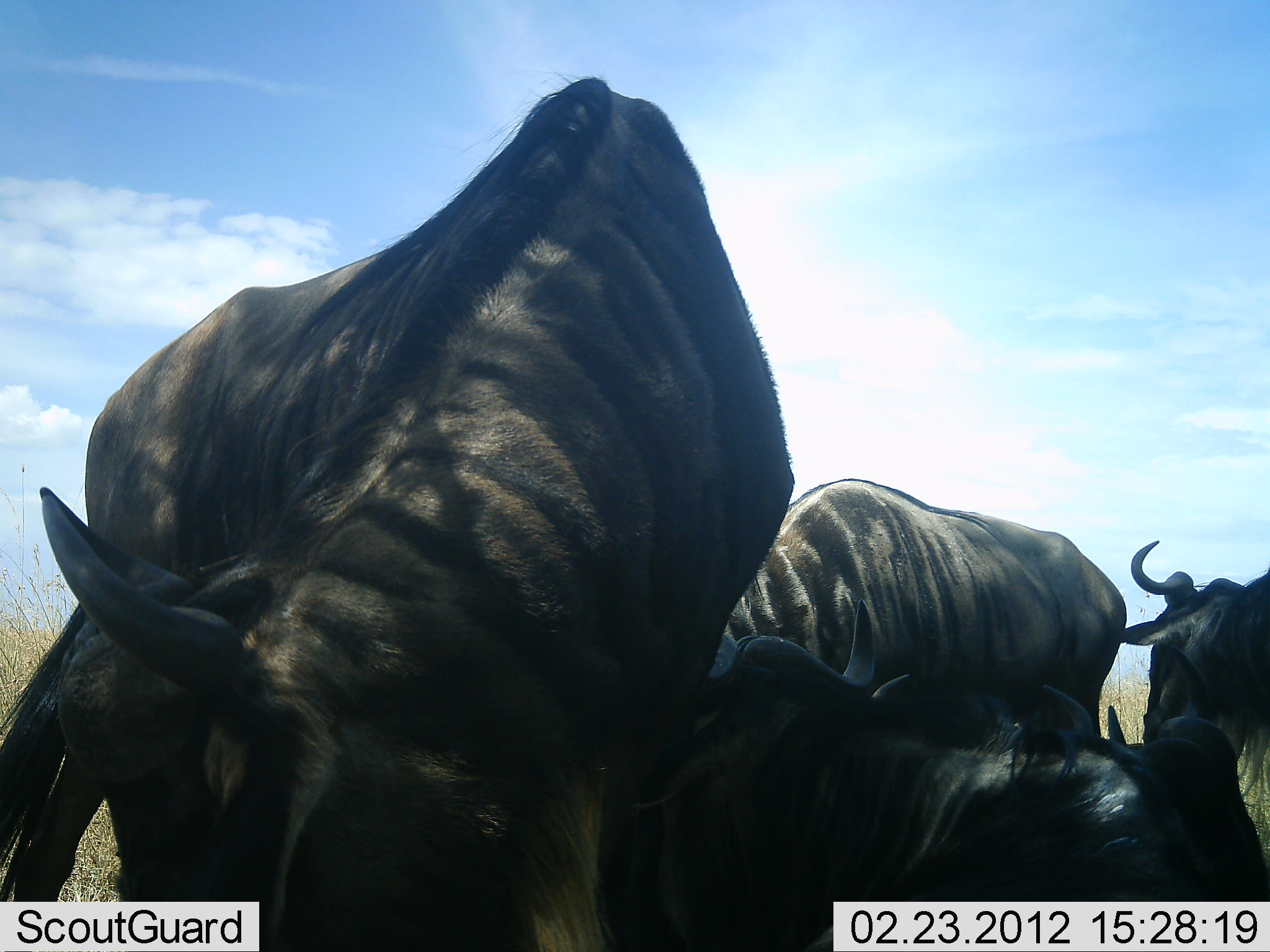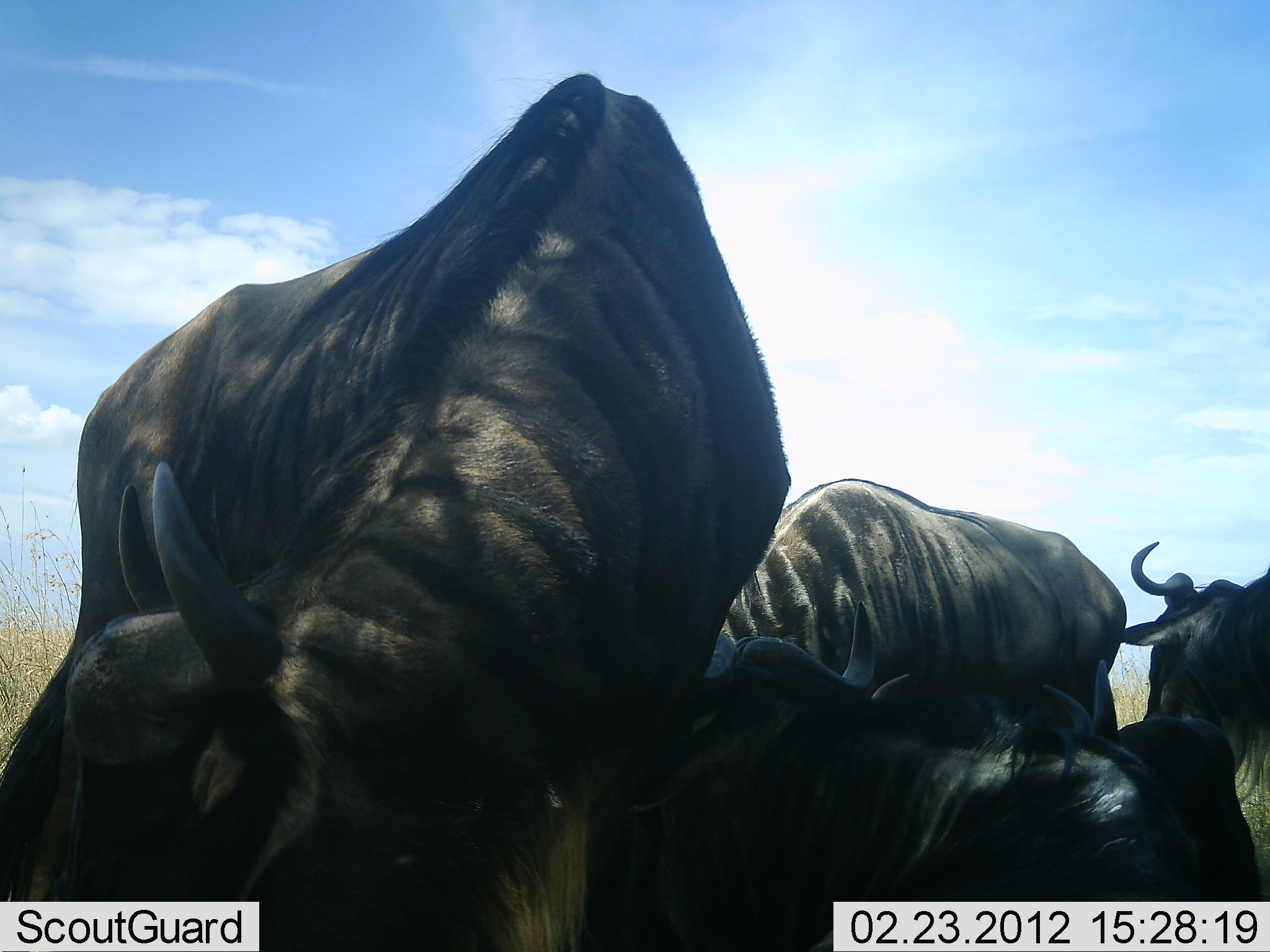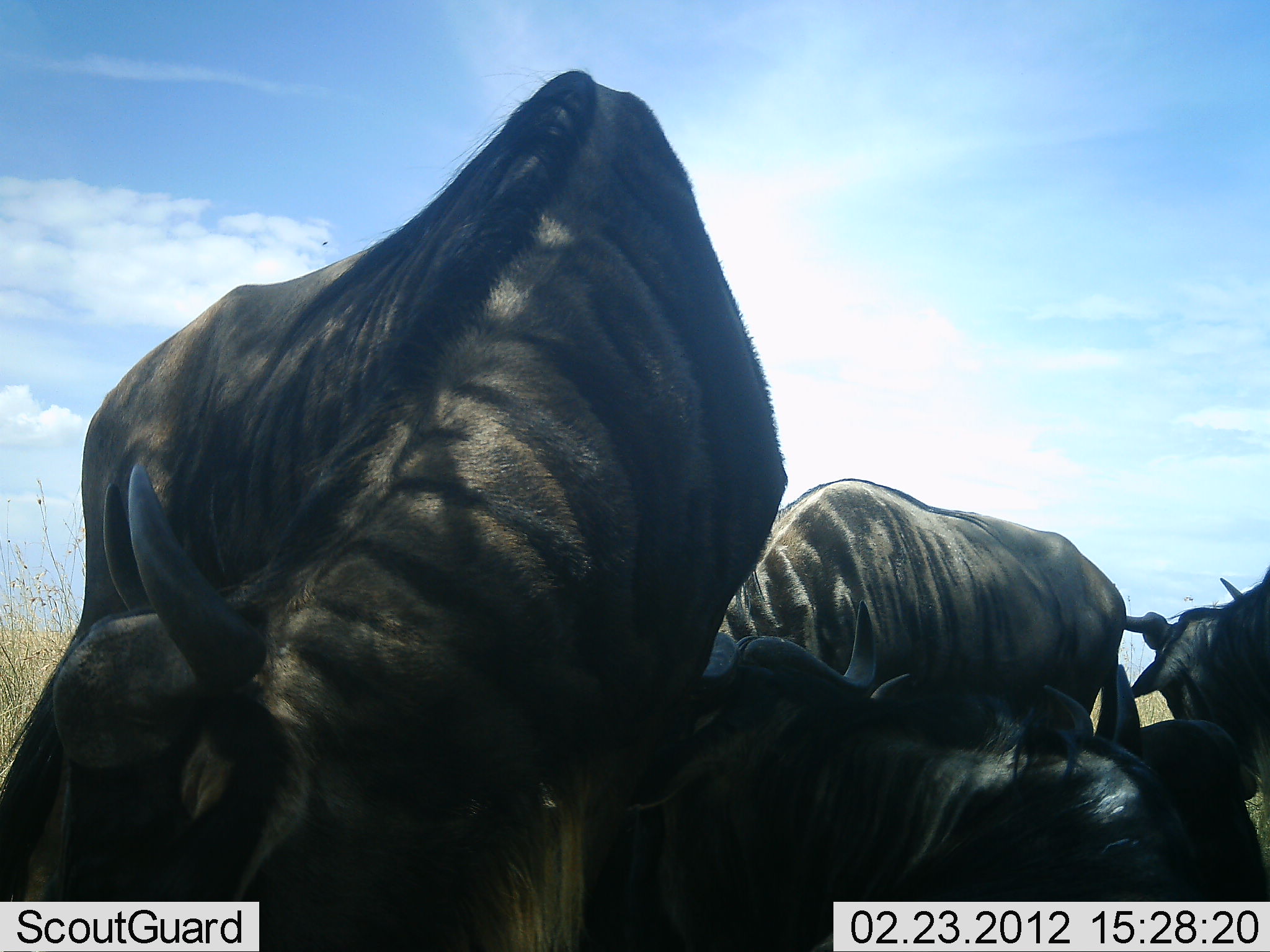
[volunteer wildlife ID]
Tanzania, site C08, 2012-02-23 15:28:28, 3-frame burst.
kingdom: Animalia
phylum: Chordata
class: Mammalia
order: Artiodactyla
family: Bovidae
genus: Connochaetes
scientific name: Connochaetes taurinus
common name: blue wildebeest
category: wildebeest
Wildebeest (blue wildebeest) (Connochaetes taurinus), count 4. Behavior (volunteer vote fractions): standing 70%, resting 85%, moving 0%, interacting 4%. Young present (vote fraction): 4%. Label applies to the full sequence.